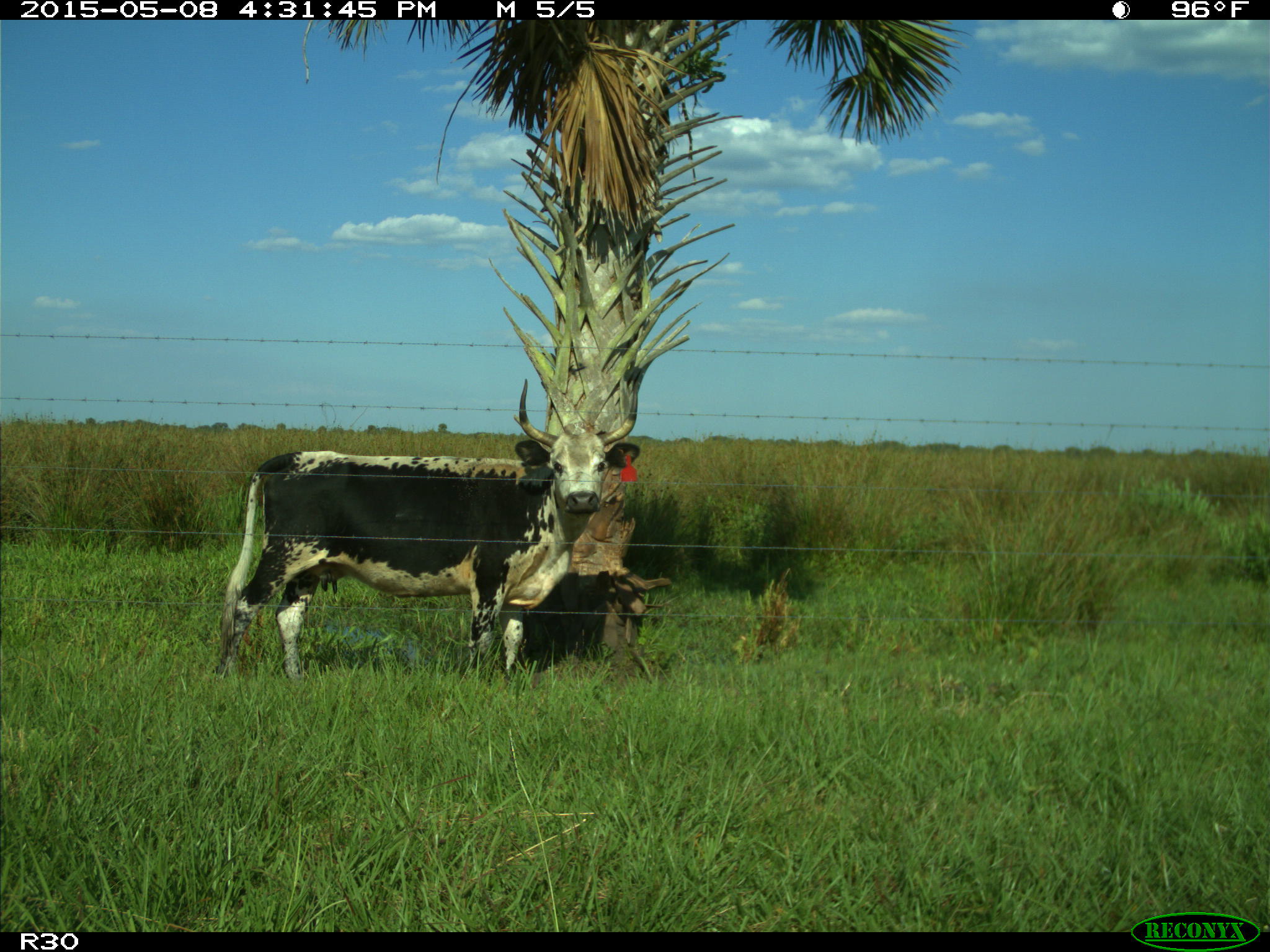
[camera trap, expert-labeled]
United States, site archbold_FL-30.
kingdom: Animalia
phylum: Chordata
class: Mammalia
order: Artiodactyla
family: Bovidae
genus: Bos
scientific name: Bos taurus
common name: domestic cow